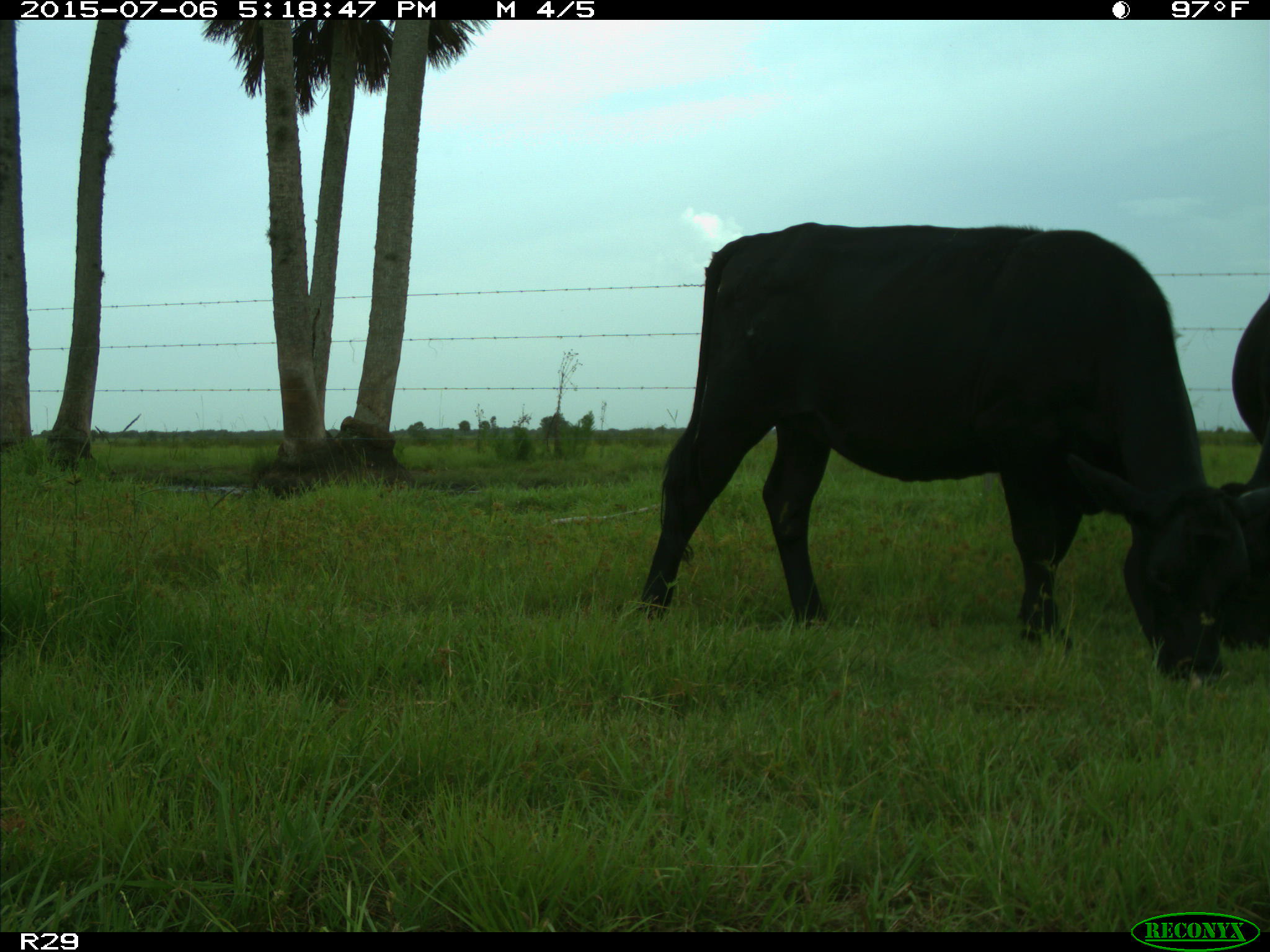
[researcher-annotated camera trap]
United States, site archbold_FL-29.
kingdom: Animalia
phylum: Chordata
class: Mammalia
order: Artiodactyla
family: Bovidae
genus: Bos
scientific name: Bos taurus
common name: domestic cow